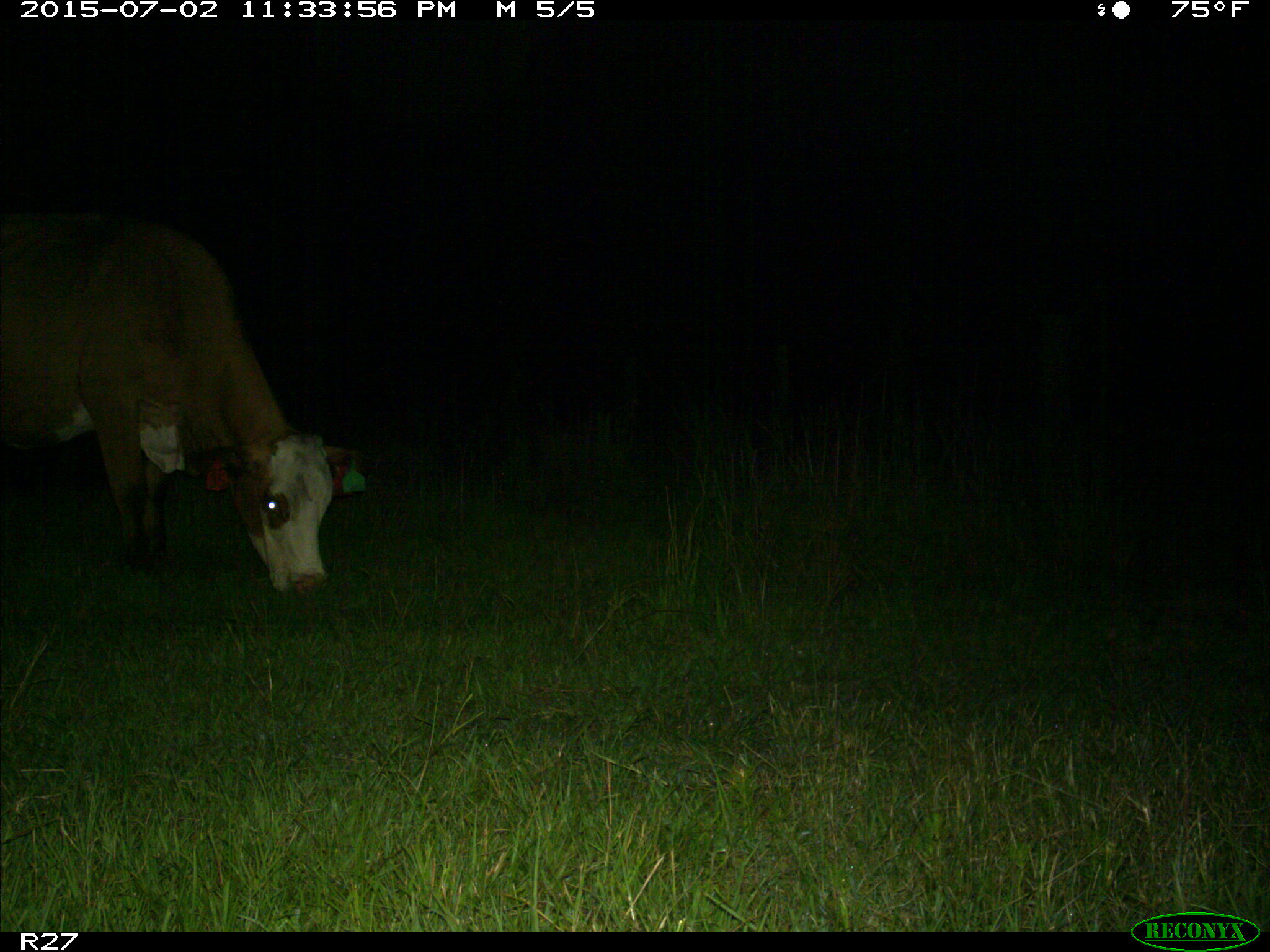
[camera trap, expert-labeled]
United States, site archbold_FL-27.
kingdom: Animalia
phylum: Chordata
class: Mammalia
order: Artiodactyla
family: Bovidae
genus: Bos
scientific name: Bos taurus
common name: domestic cow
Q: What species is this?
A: Bos taurus (domestic cow).